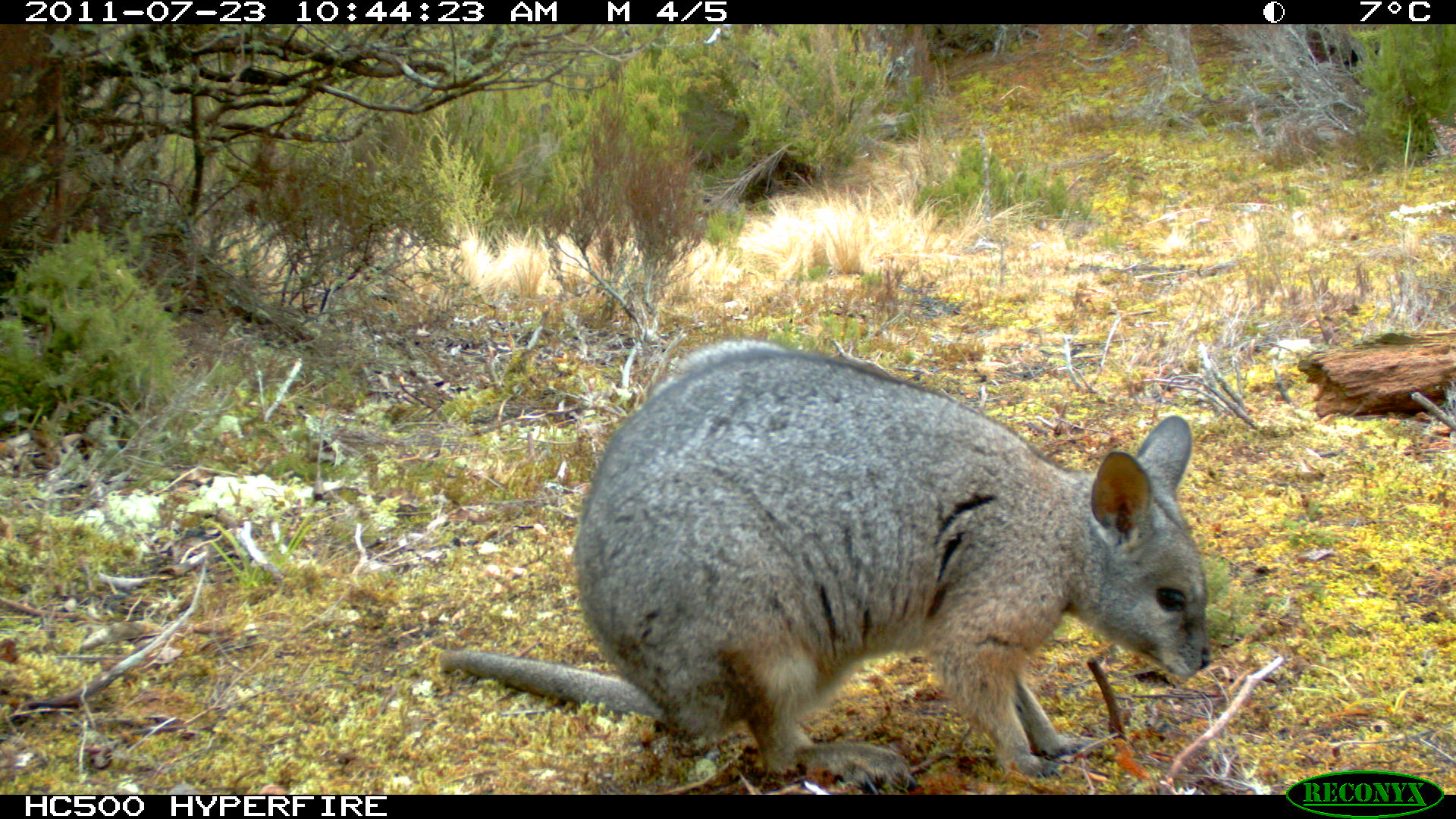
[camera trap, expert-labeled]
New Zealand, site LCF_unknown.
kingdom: Animalia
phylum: Chordata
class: Mammalia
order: Diprotodontia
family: Macropodidae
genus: Notamacropus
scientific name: Notamacropus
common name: wallaby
Wallaby (Notamacropus).